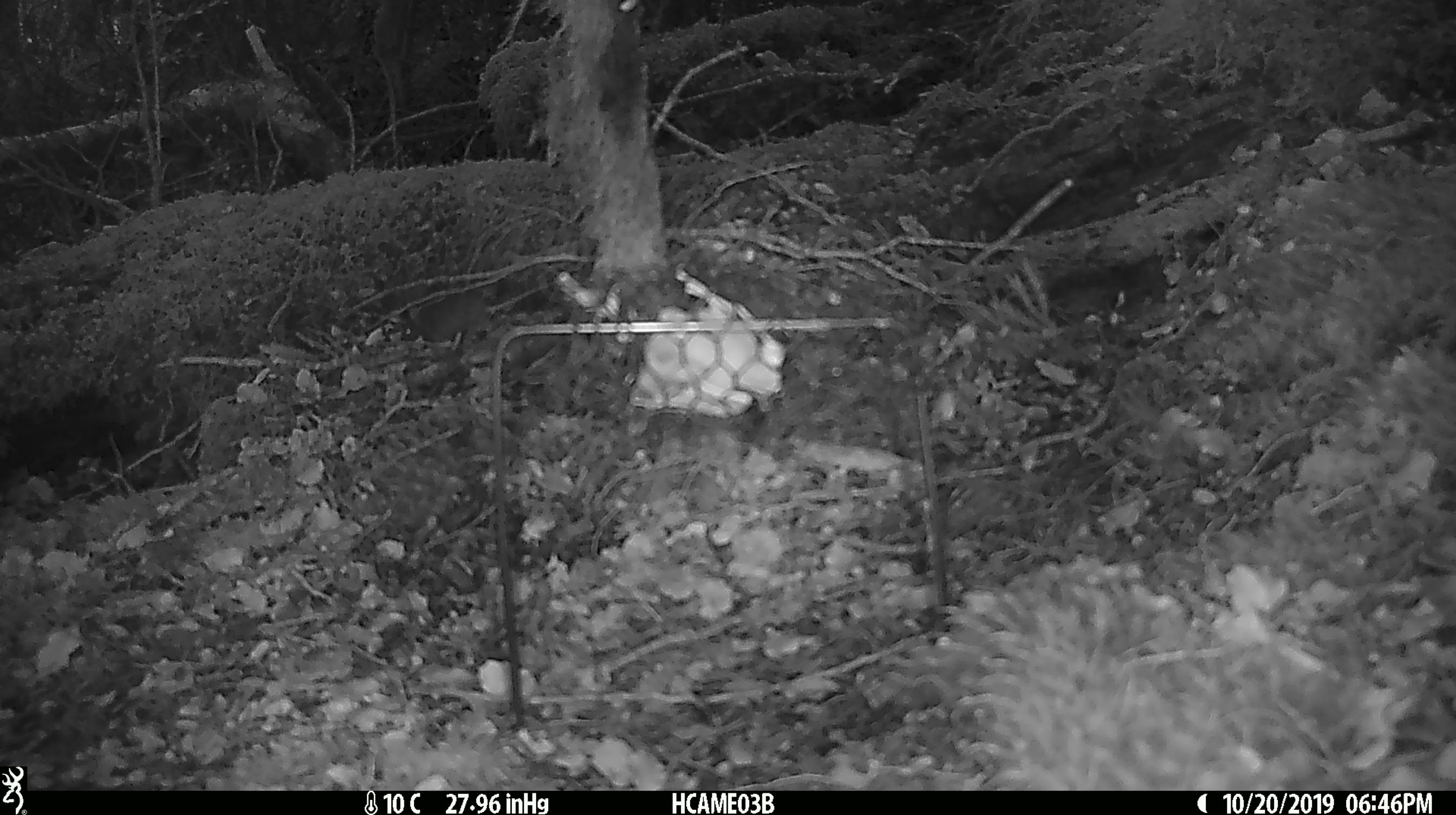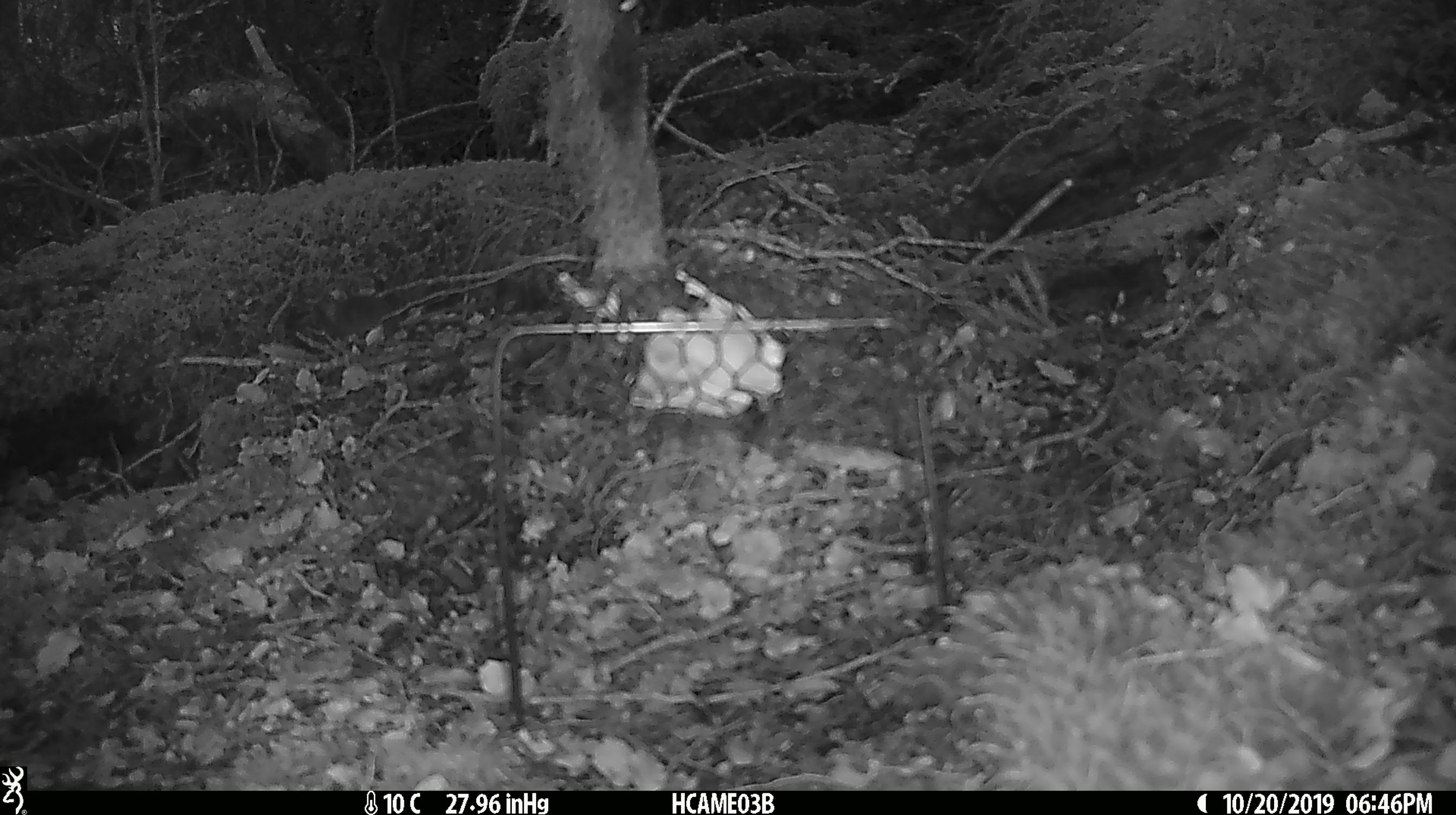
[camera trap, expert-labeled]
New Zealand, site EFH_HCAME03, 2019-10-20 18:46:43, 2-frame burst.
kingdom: Animalia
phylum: Chordata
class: Mammalia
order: Rodentia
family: Muridae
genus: Mus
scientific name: Mus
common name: mouse